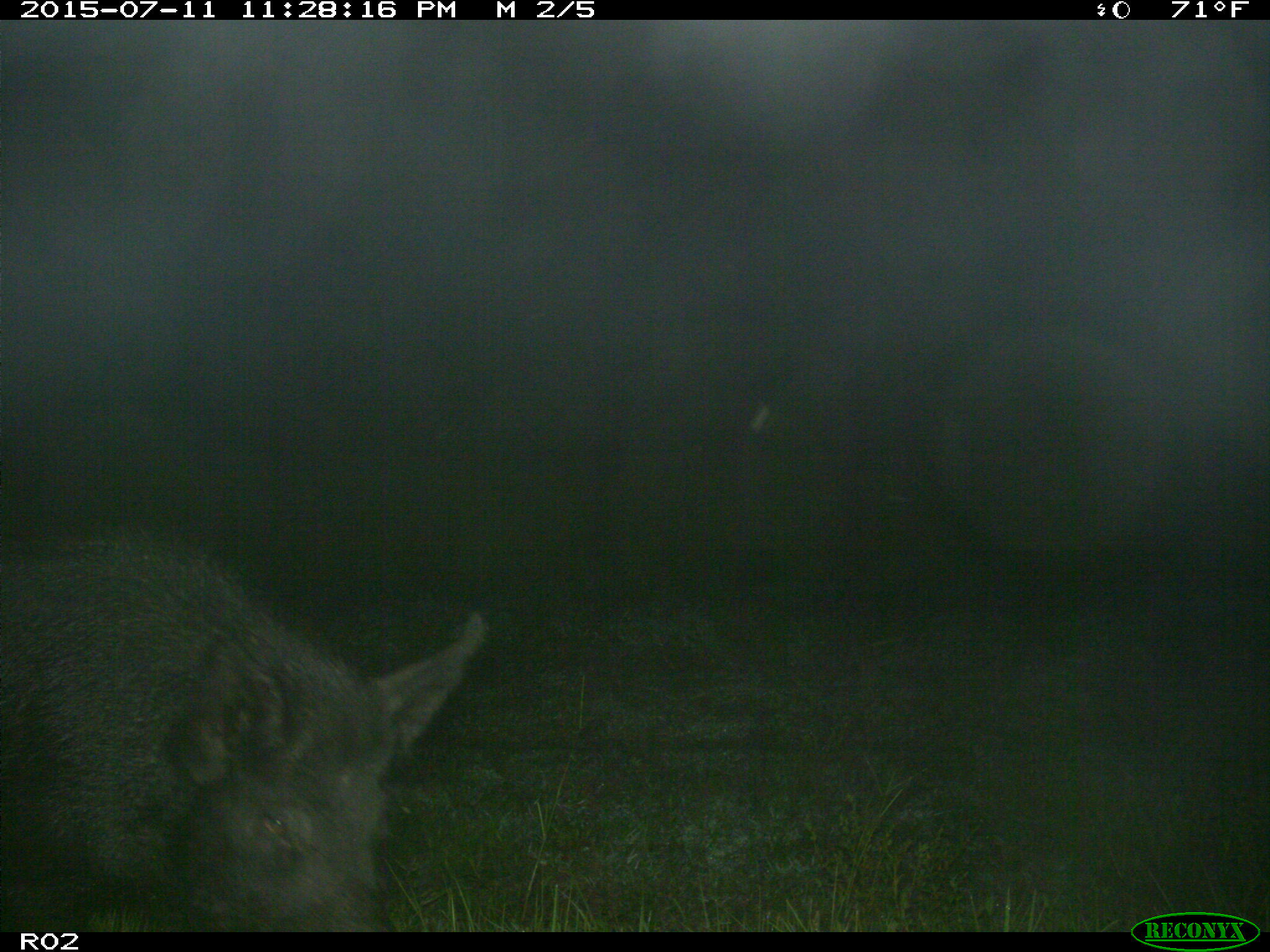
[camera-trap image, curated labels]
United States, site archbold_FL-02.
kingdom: Animalia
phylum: Chordata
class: Mammalia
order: Artiodactyla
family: Suidae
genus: Sus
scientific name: Sus scrofa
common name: wild boar